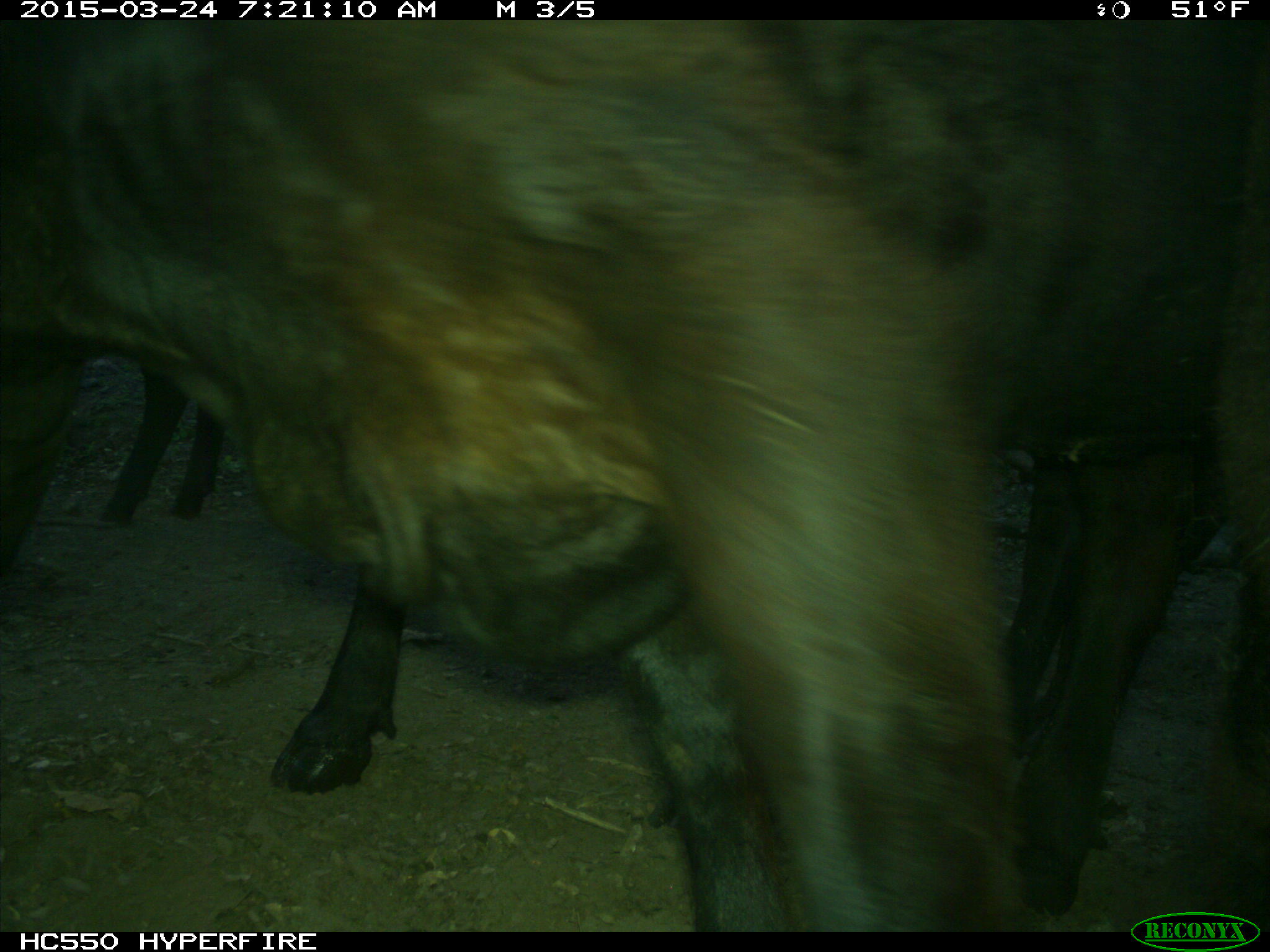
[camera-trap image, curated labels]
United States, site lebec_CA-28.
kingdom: Animalia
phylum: Chordata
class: Mammalia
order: Artiodactyla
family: Bovidae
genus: Bos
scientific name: Bos taurus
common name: domestic cow